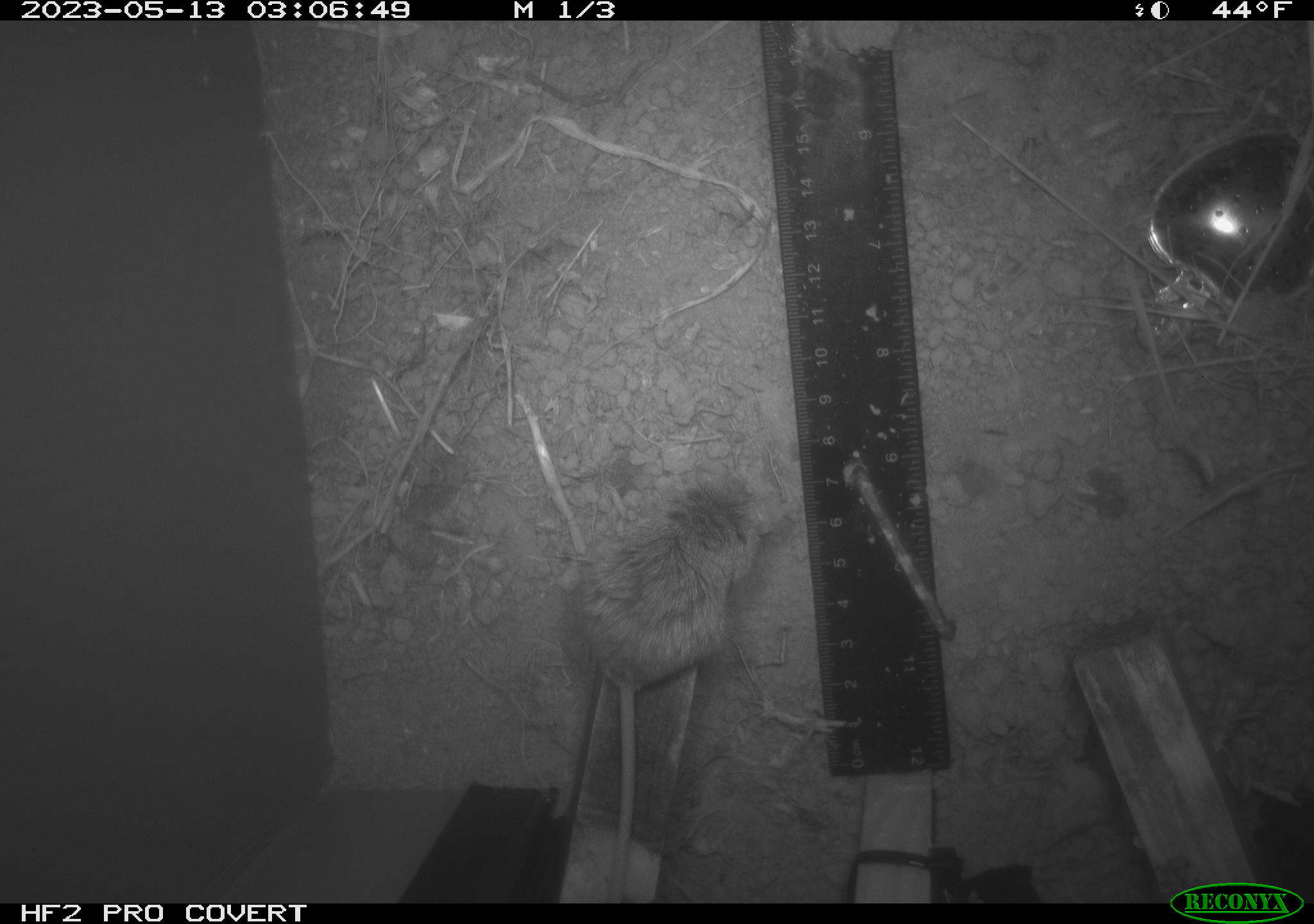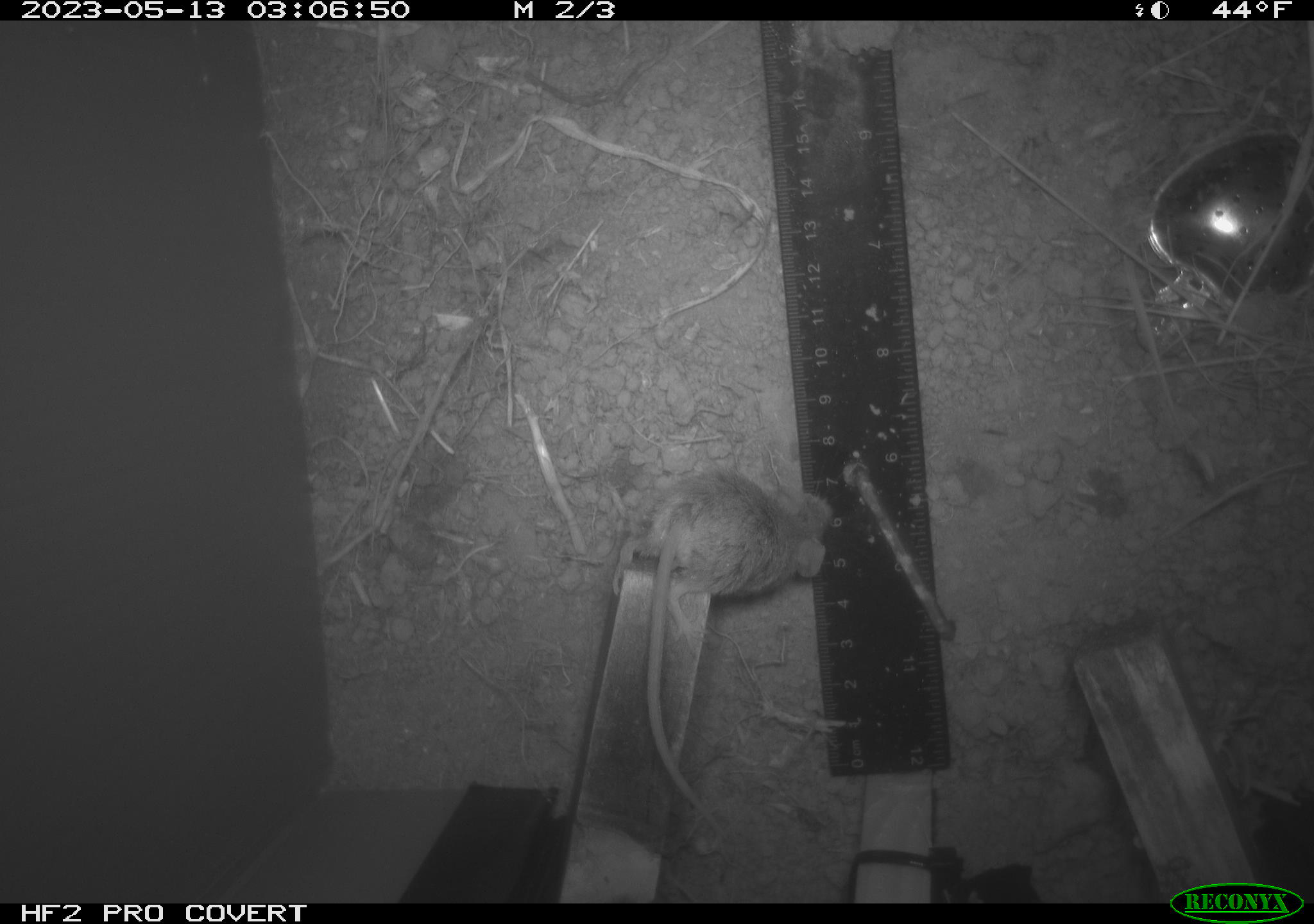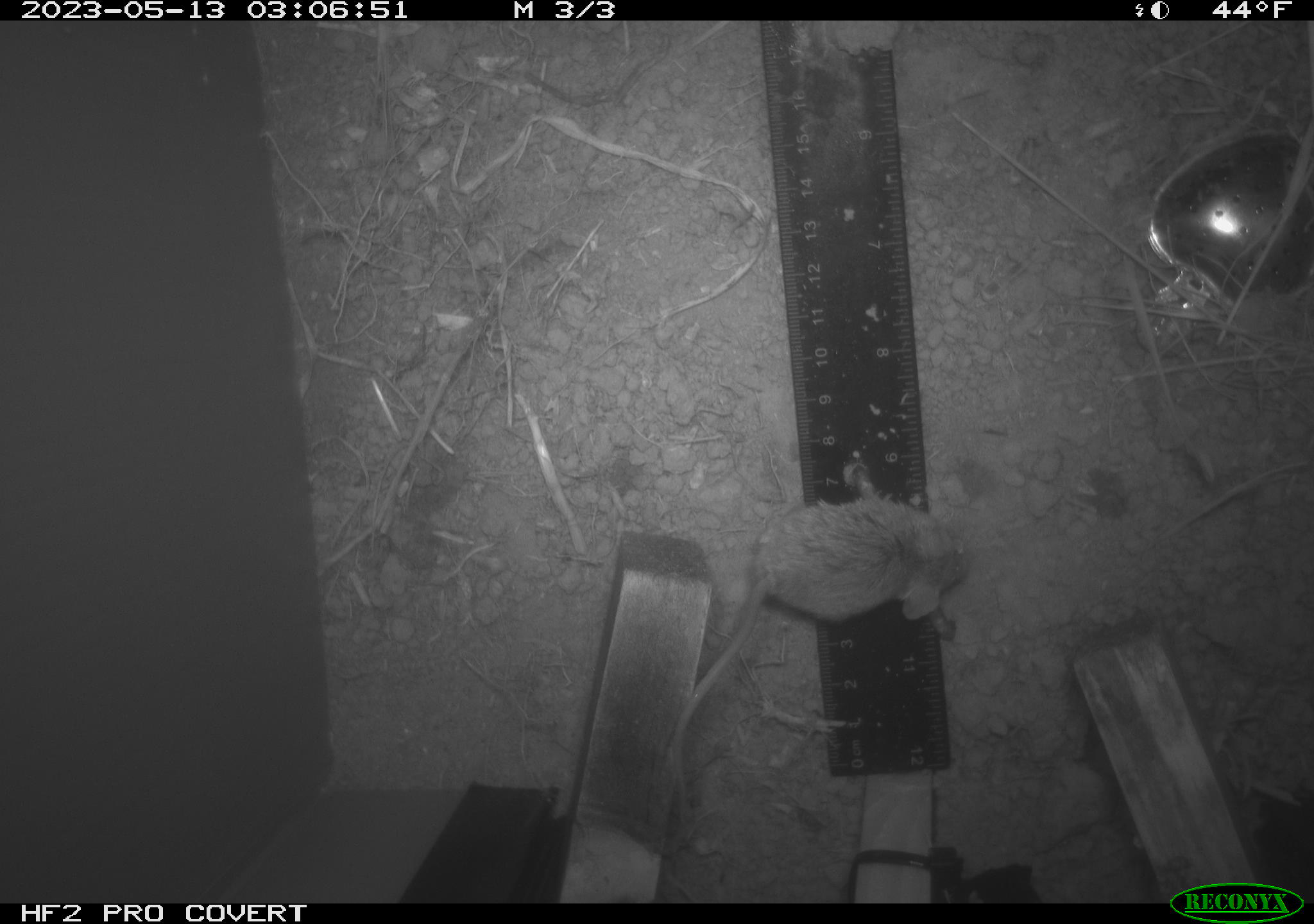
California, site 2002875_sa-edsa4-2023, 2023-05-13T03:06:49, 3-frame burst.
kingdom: Animalia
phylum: Chordata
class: Mammalia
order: Rodentia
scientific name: Rodentia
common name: mouse species